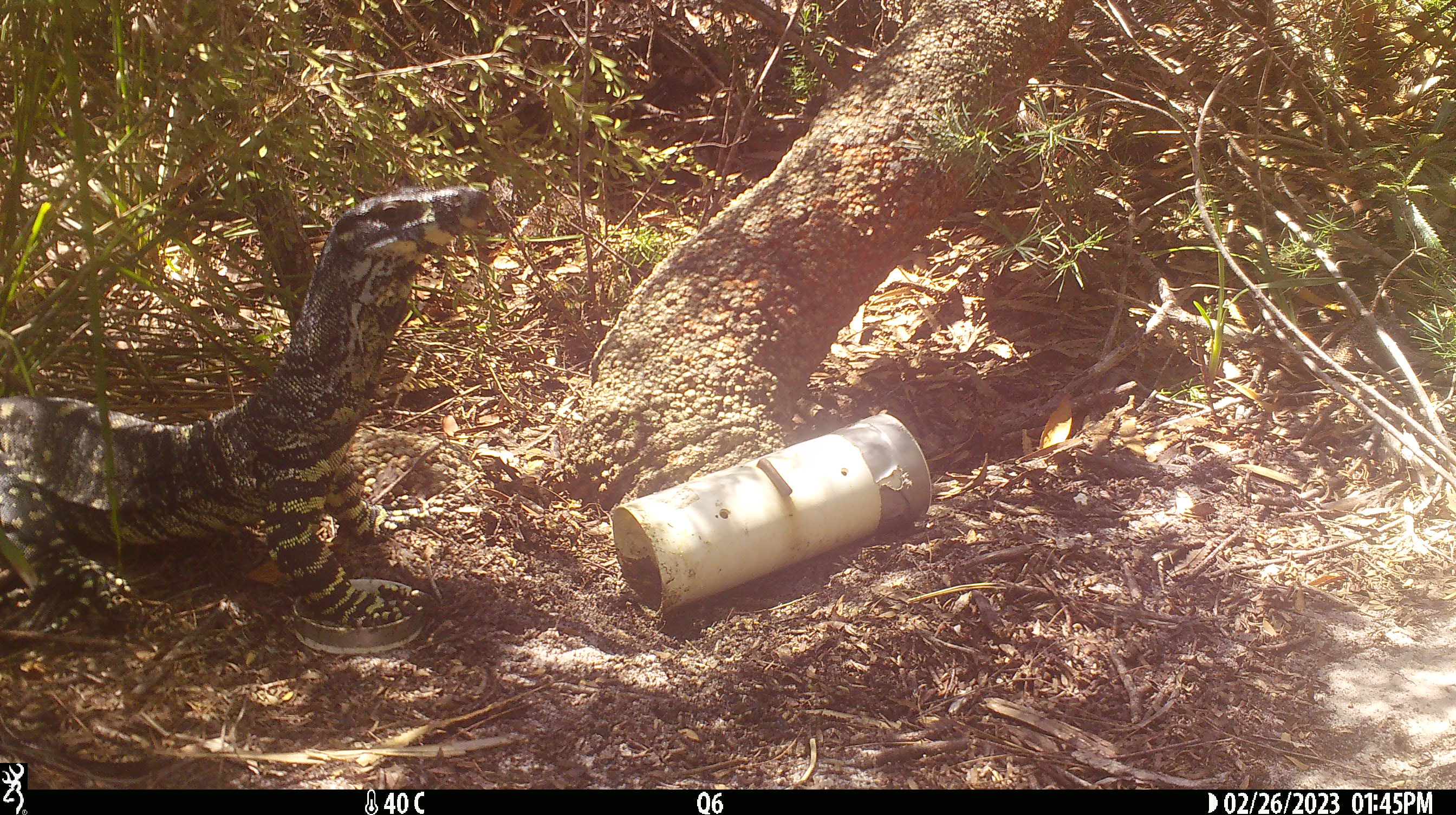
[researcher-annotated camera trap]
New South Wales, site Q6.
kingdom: Animalia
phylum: Chordata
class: Reptilia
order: Squamata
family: Varanidae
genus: Varanus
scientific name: Varanus varius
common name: lace monitor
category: goanna